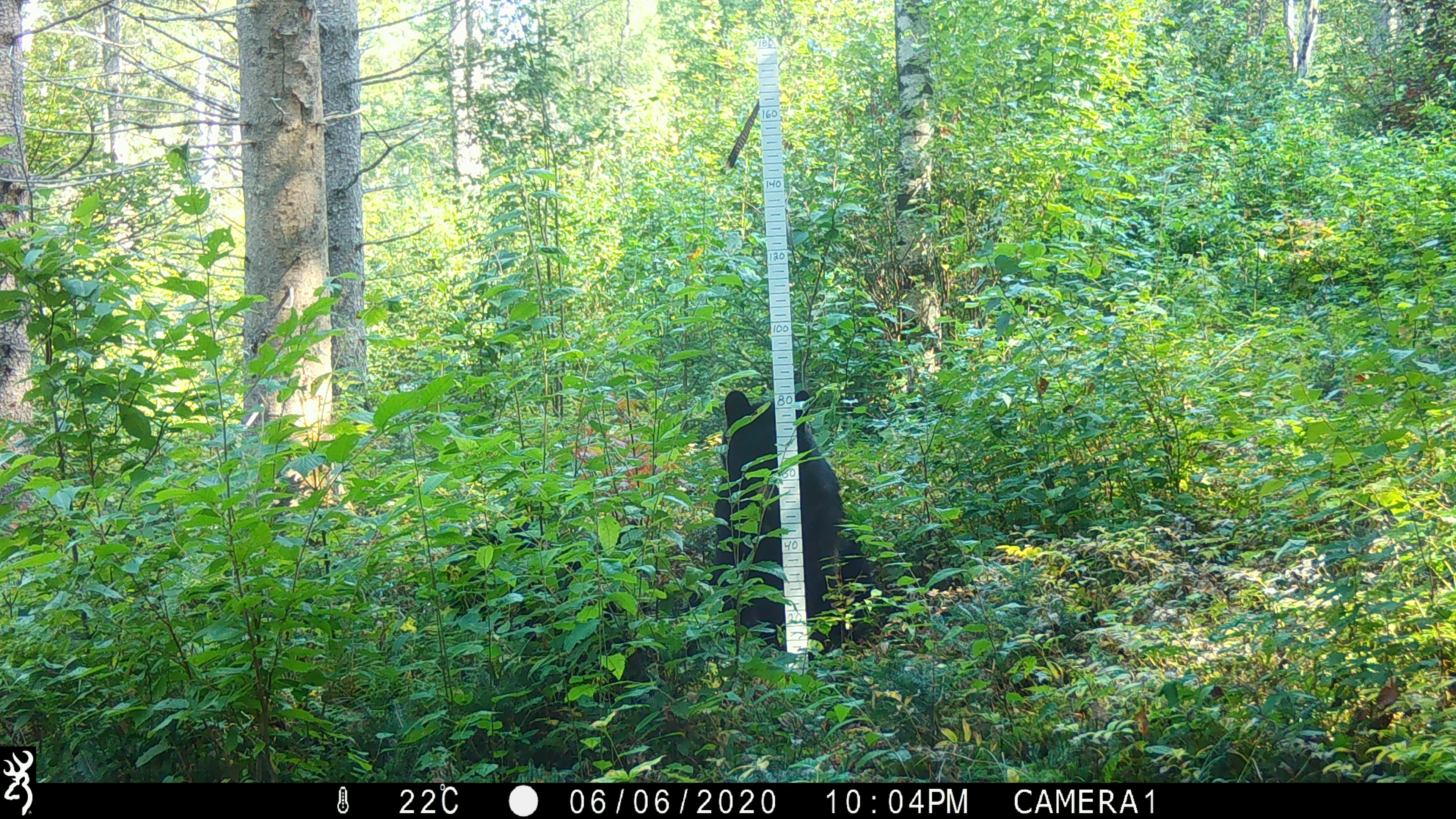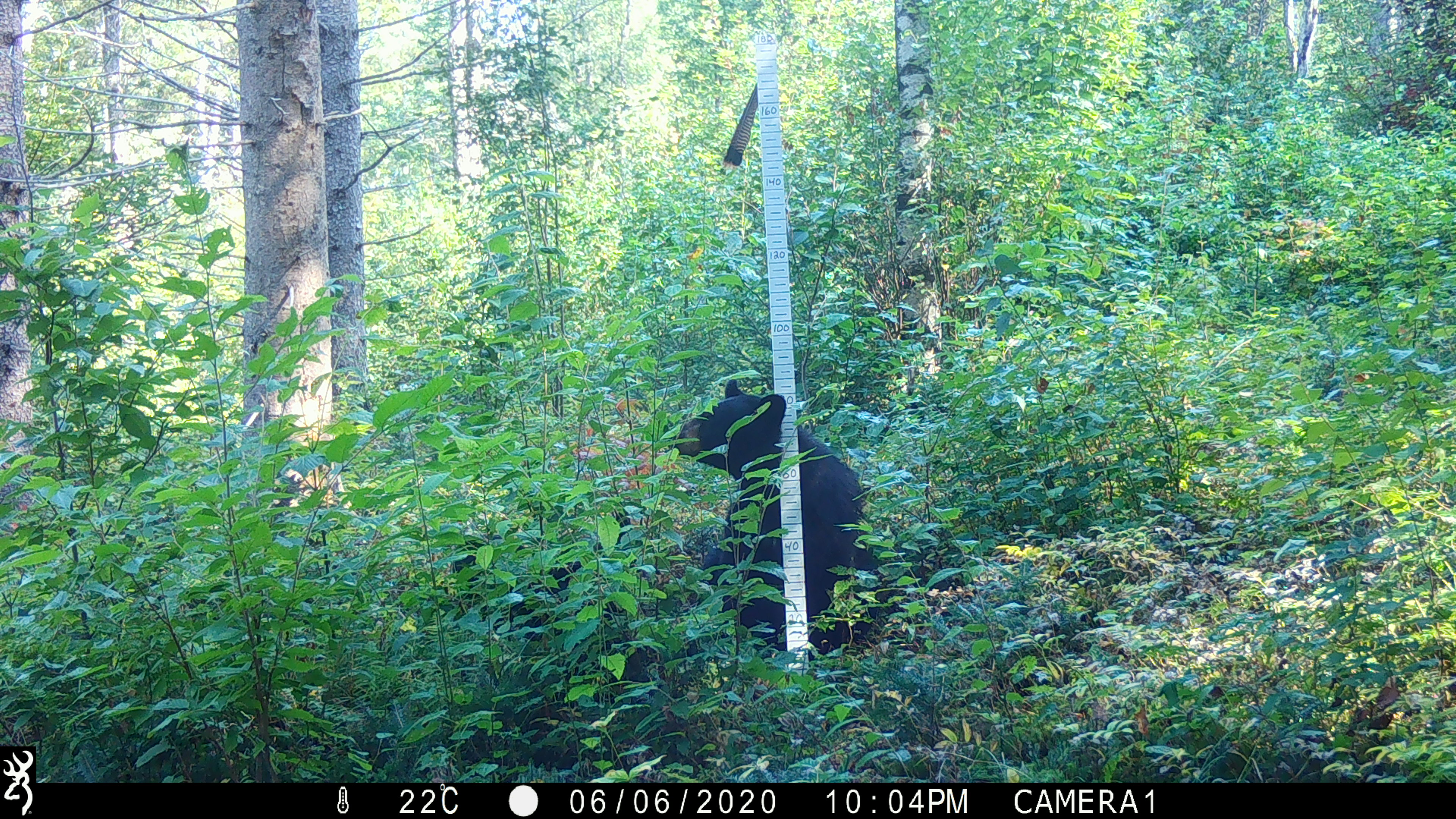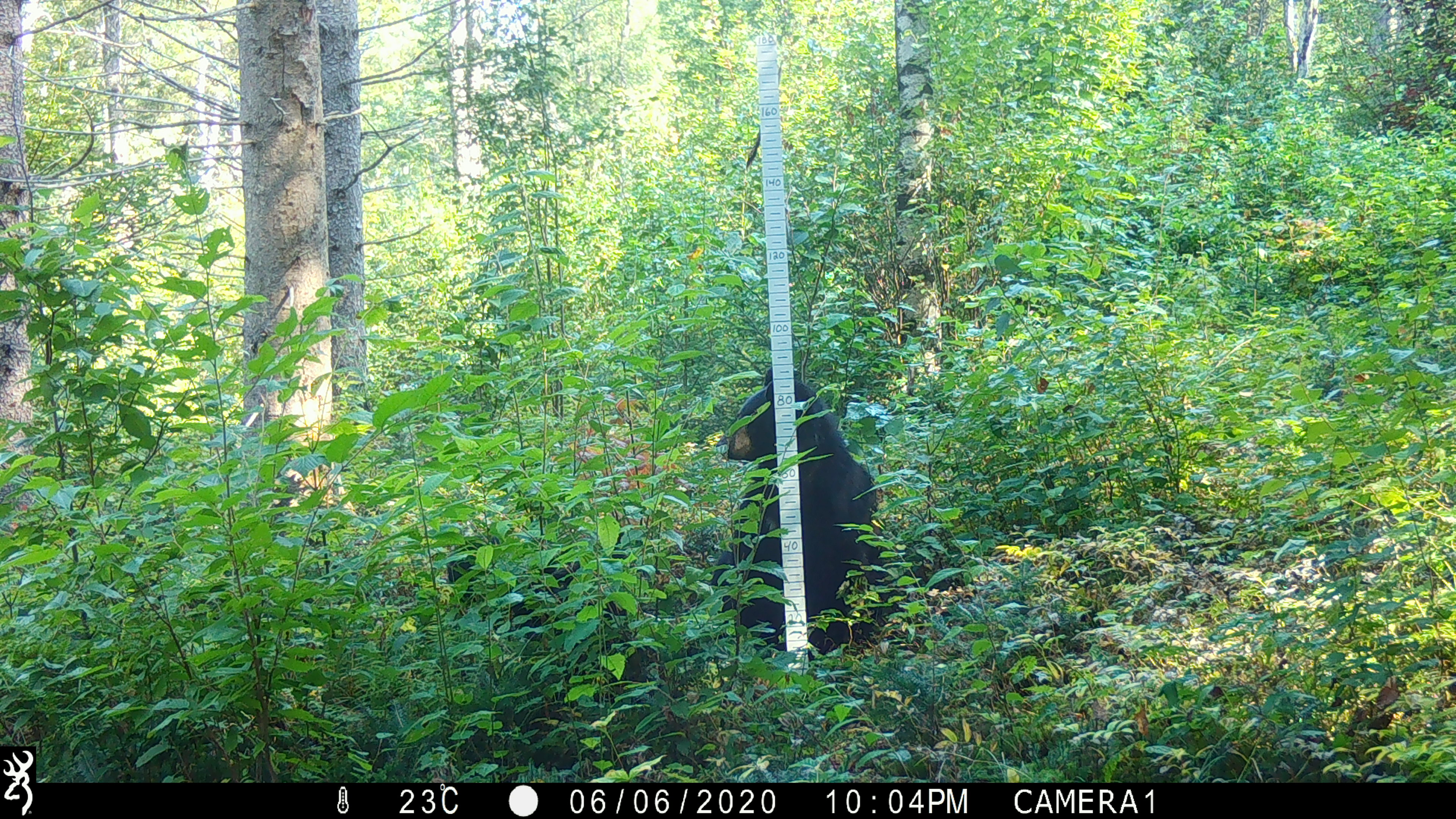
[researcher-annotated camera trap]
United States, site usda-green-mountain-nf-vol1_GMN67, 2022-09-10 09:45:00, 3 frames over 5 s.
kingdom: Animalia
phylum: Chordata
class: Mammalia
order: Carnivora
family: Ursidae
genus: Ursus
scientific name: Ursus americanus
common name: black bear